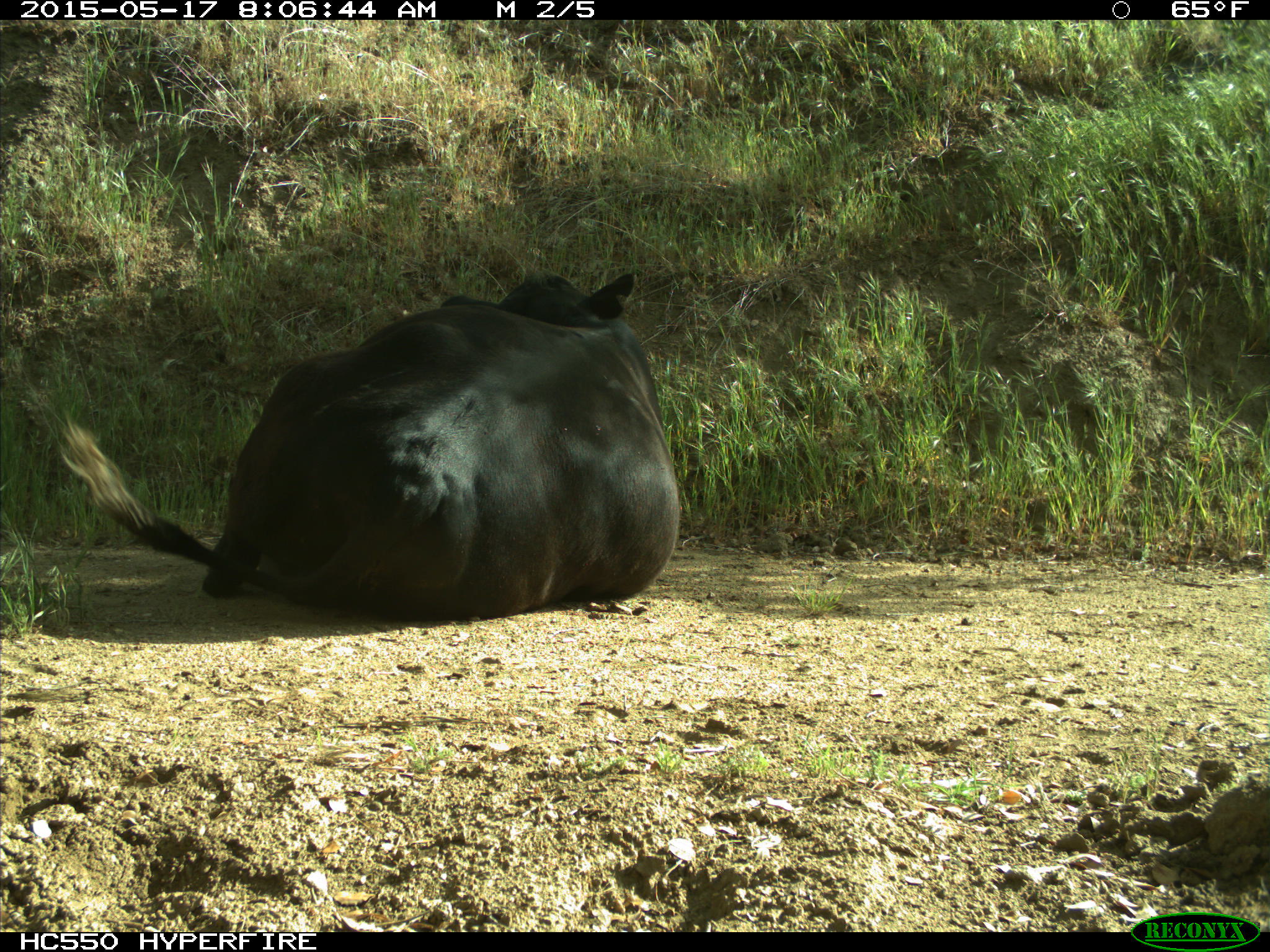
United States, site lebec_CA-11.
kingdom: Animalia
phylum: Chordata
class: Mammalia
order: Artiodactyla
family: Bovidae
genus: Bos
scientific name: Bos taurus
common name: domestic cow